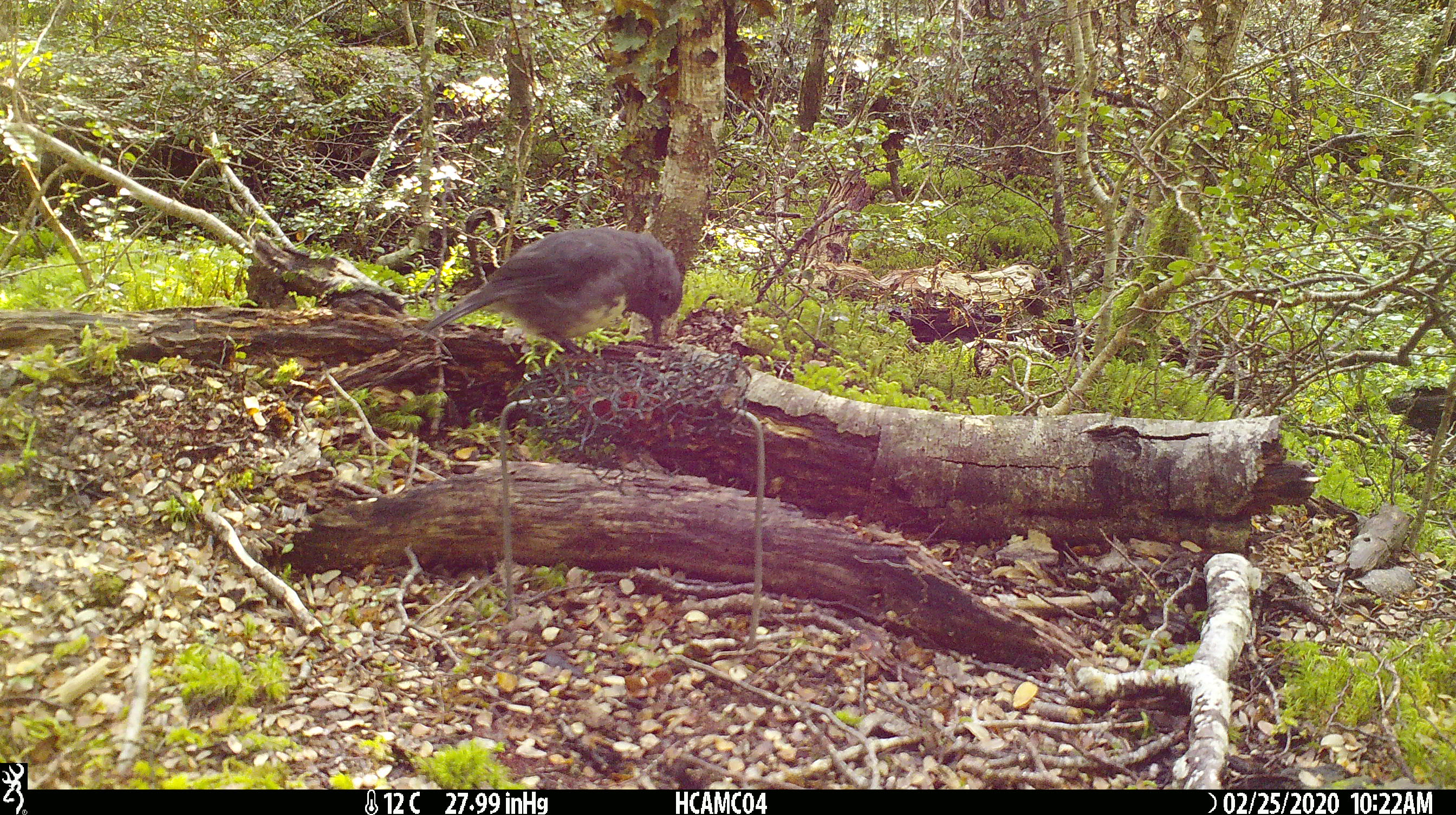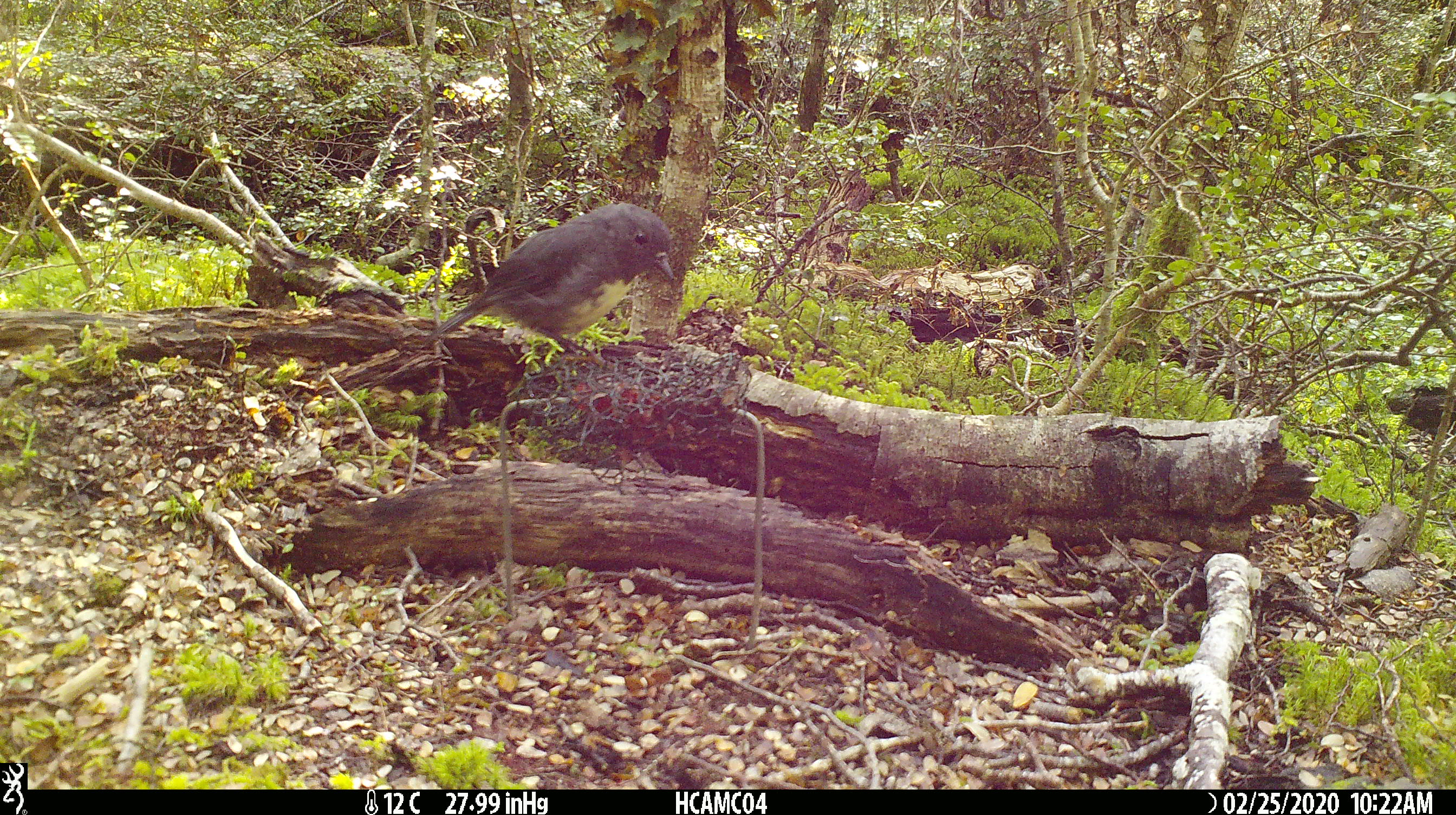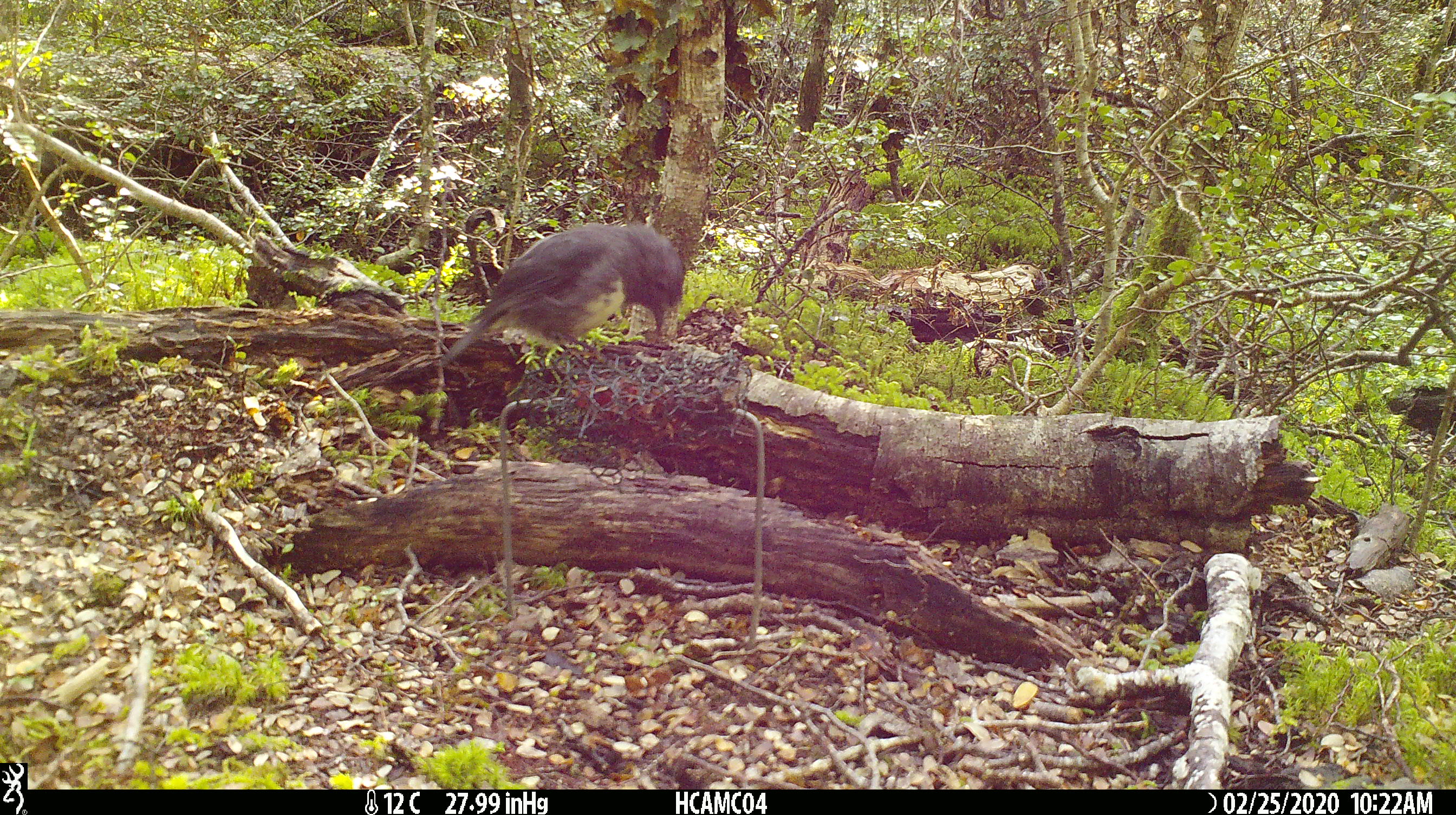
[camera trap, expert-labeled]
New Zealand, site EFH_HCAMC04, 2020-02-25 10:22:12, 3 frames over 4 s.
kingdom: Animalia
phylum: Chordata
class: Aves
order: Passeriformes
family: Petroicidae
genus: Petroica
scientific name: Petroica australis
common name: new zealand robin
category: robin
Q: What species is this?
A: Robin (new zealand robin) (Petroica australis).